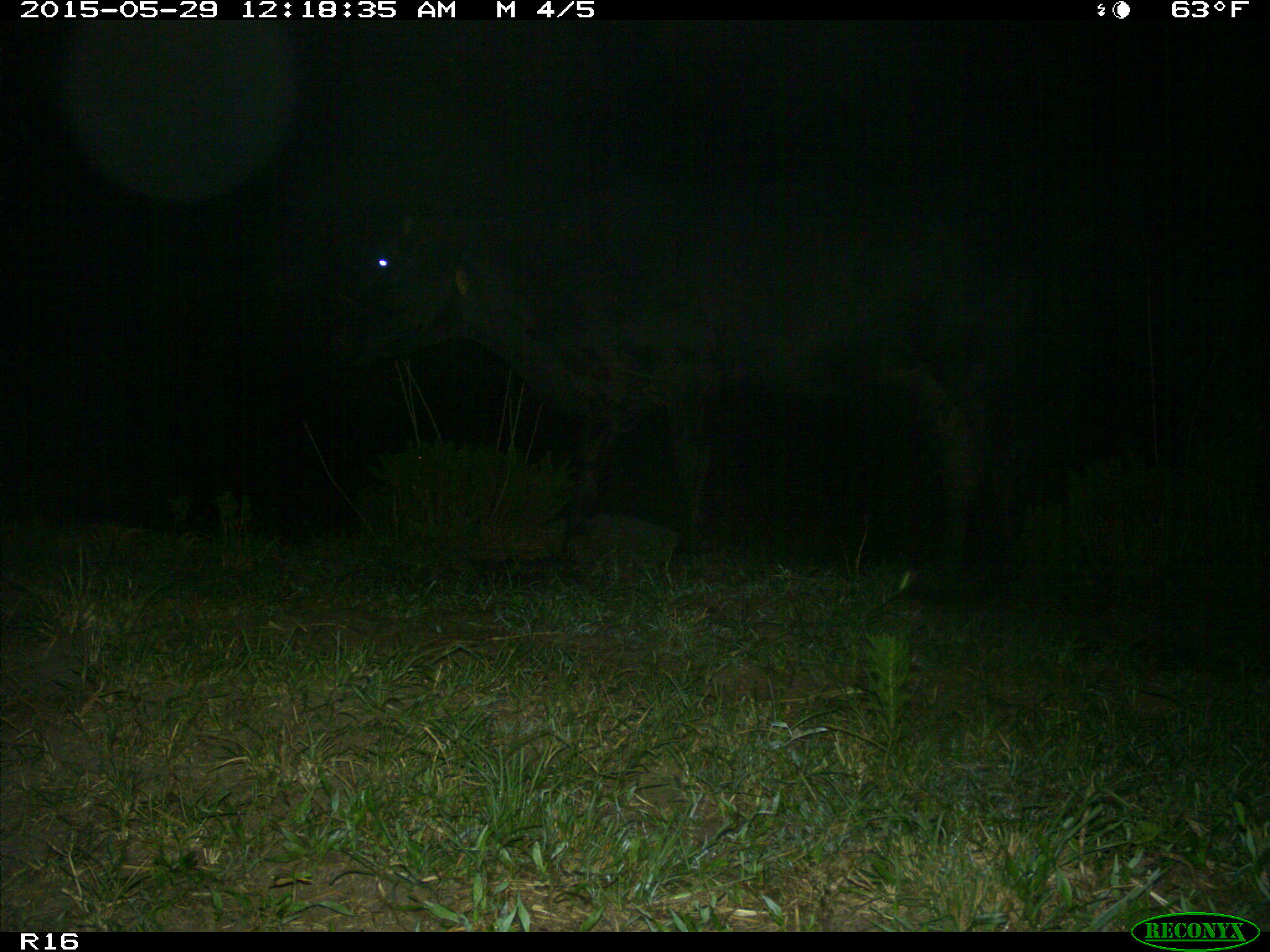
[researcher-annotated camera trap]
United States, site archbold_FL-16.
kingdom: Animalia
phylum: Chordata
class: Mammalia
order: Artiodactyla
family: Bovidae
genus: Bos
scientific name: Bos taurus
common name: domestic cow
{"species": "Bos taurus (domestic cow)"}